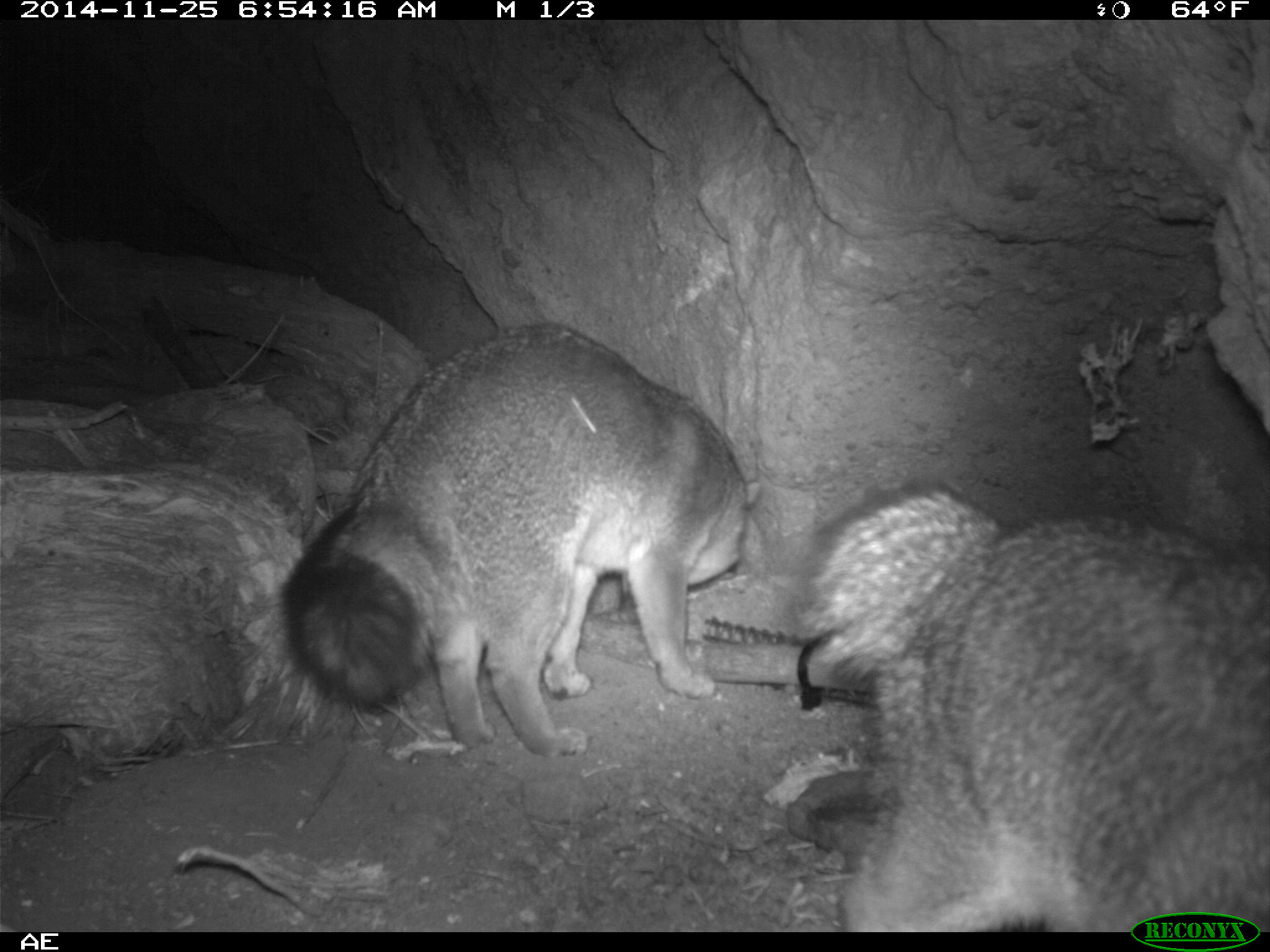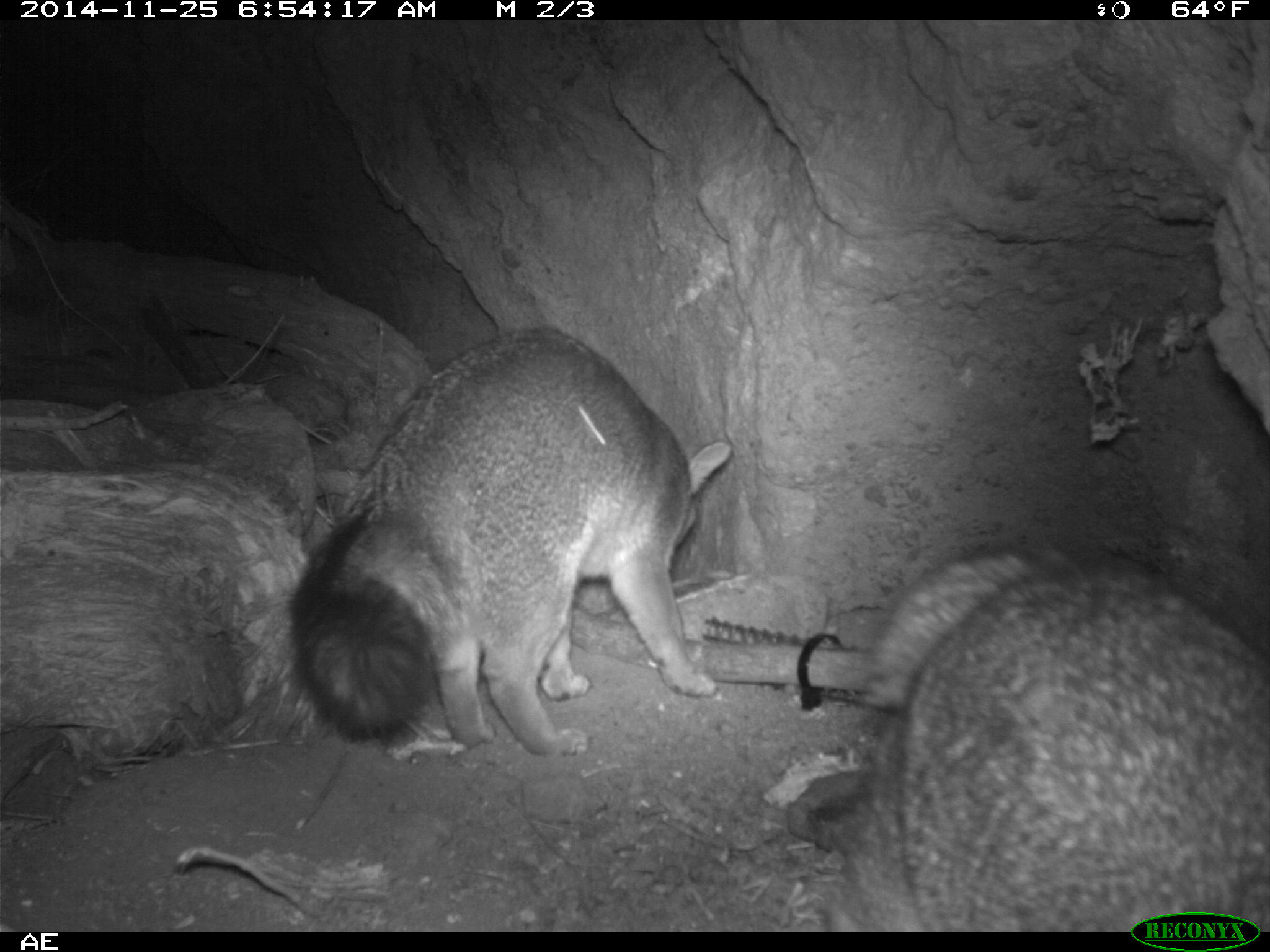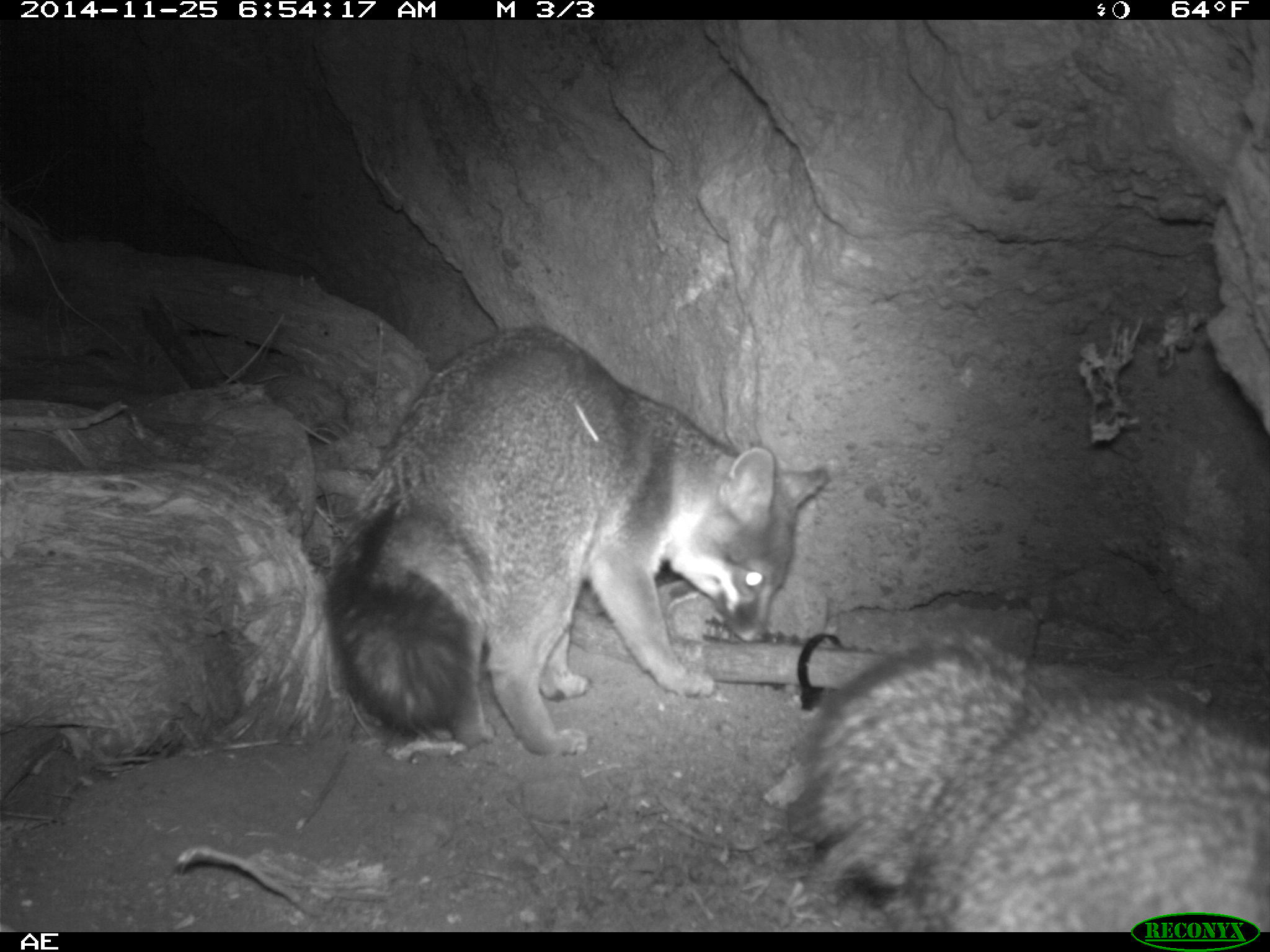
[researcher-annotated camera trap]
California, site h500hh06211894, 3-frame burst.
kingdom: Animalia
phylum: Chordata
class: Mammalia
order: Carnivora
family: Canidae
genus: Urocyon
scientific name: Urocyon littoralis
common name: island fox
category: fox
Fox (island fox) (Urocyon littoralis).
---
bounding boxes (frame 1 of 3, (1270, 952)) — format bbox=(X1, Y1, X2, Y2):
fox: bbox=(799, 474, 1269, 930); bbox=(282, 322, 764, 757)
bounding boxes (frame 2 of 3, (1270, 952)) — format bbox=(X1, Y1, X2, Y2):
fox: bbox=(288, 325, 736, 757); bbox=(833, 544, 1269, 932)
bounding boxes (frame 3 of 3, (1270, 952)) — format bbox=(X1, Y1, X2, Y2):
fox: bbox=(326, 324, 829, 756); bbox=(789, 632, 1269, 932)